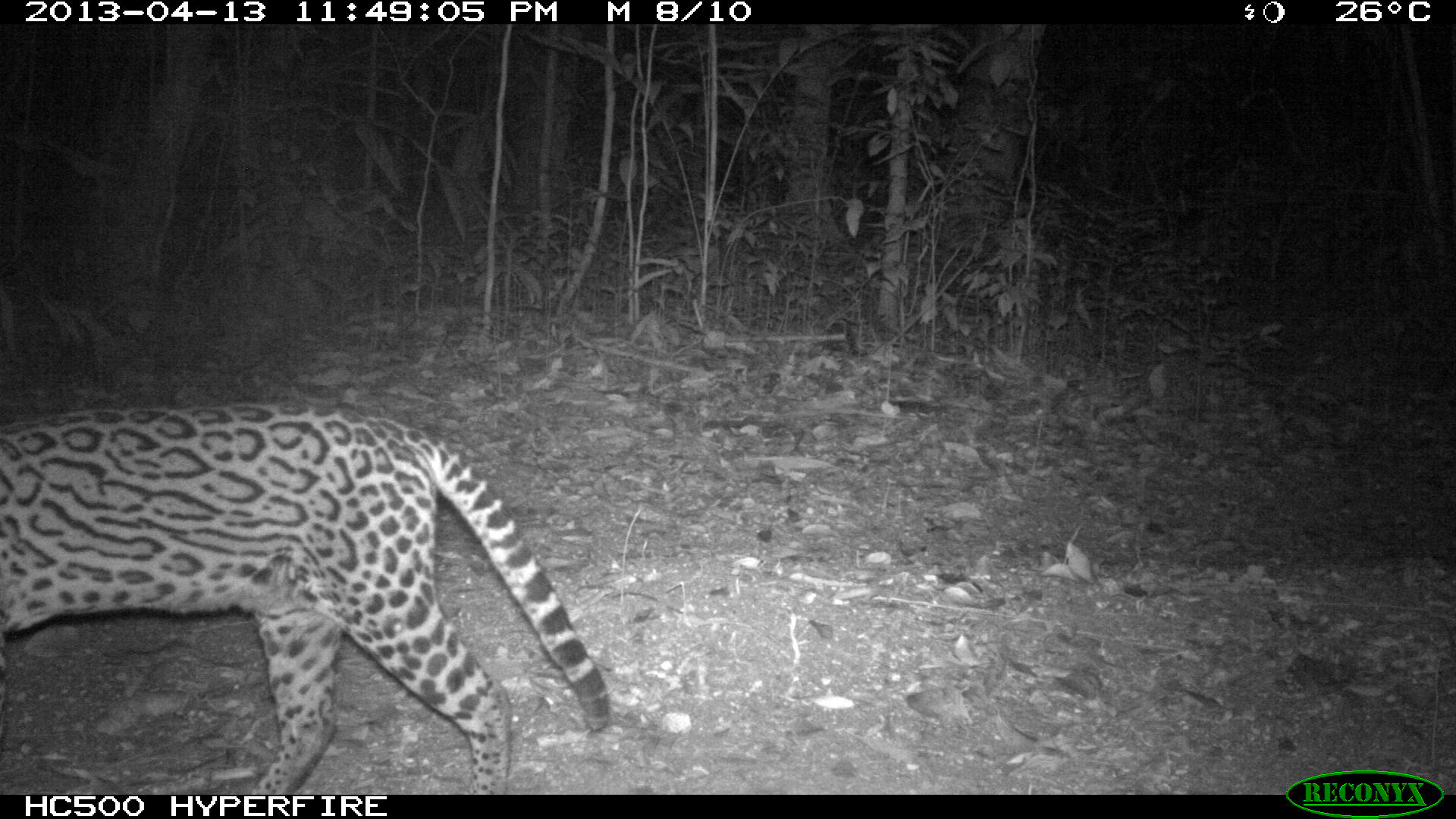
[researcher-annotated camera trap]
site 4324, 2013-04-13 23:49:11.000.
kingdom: Animalia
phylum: Chordata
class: Mammalia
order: Carnivora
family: Felidae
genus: Leopardus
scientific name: Leopardus pardalis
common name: ocelot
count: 1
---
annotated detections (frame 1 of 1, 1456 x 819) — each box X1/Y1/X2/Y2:
leopardus pardalis: 0/399/609/795